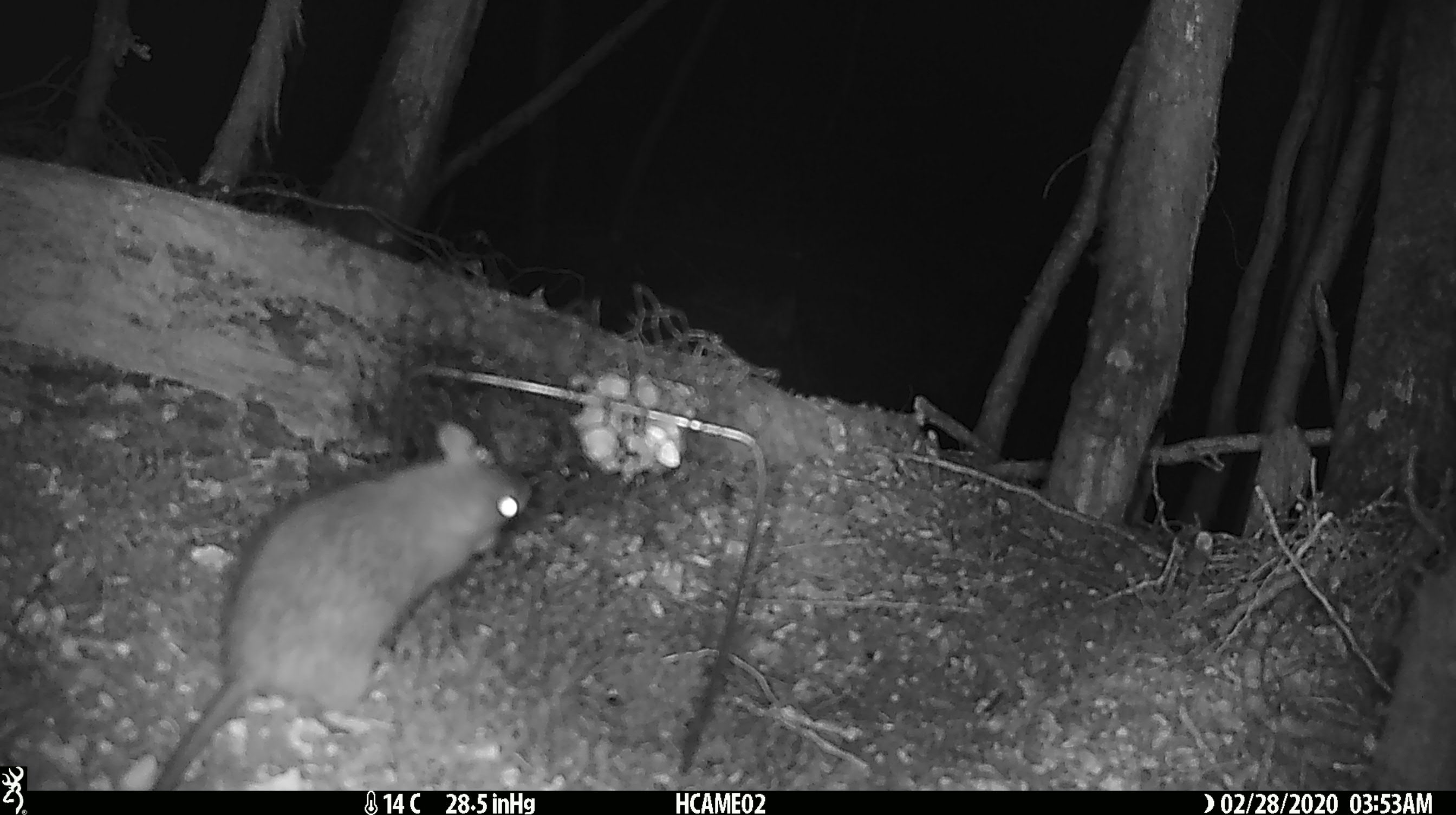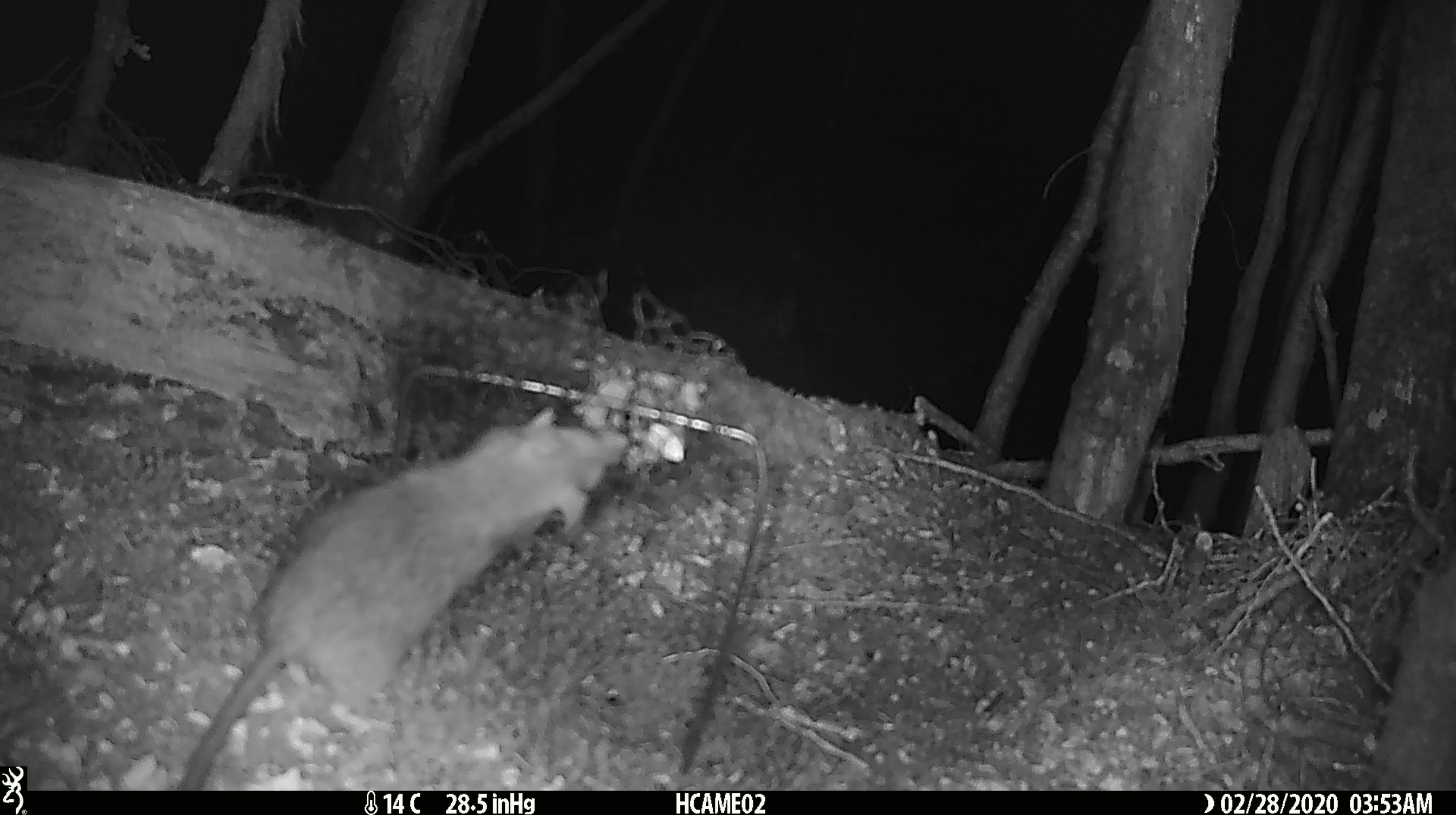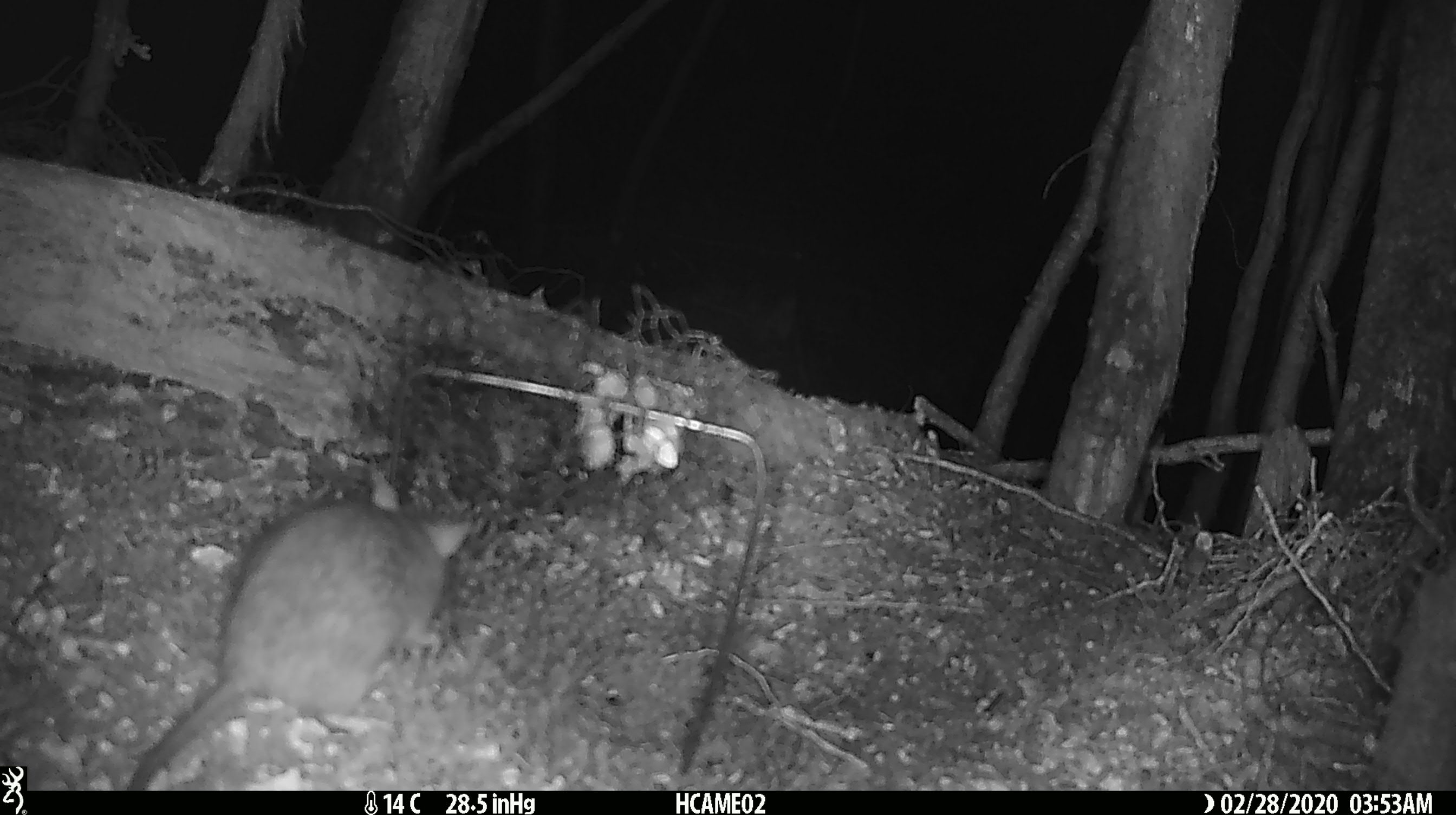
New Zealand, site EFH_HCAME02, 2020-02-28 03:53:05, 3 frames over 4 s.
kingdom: Animalia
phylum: Chordata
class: Mammalia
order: Rodentia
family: Muridae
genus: Rattus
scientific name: Rattus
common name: rat